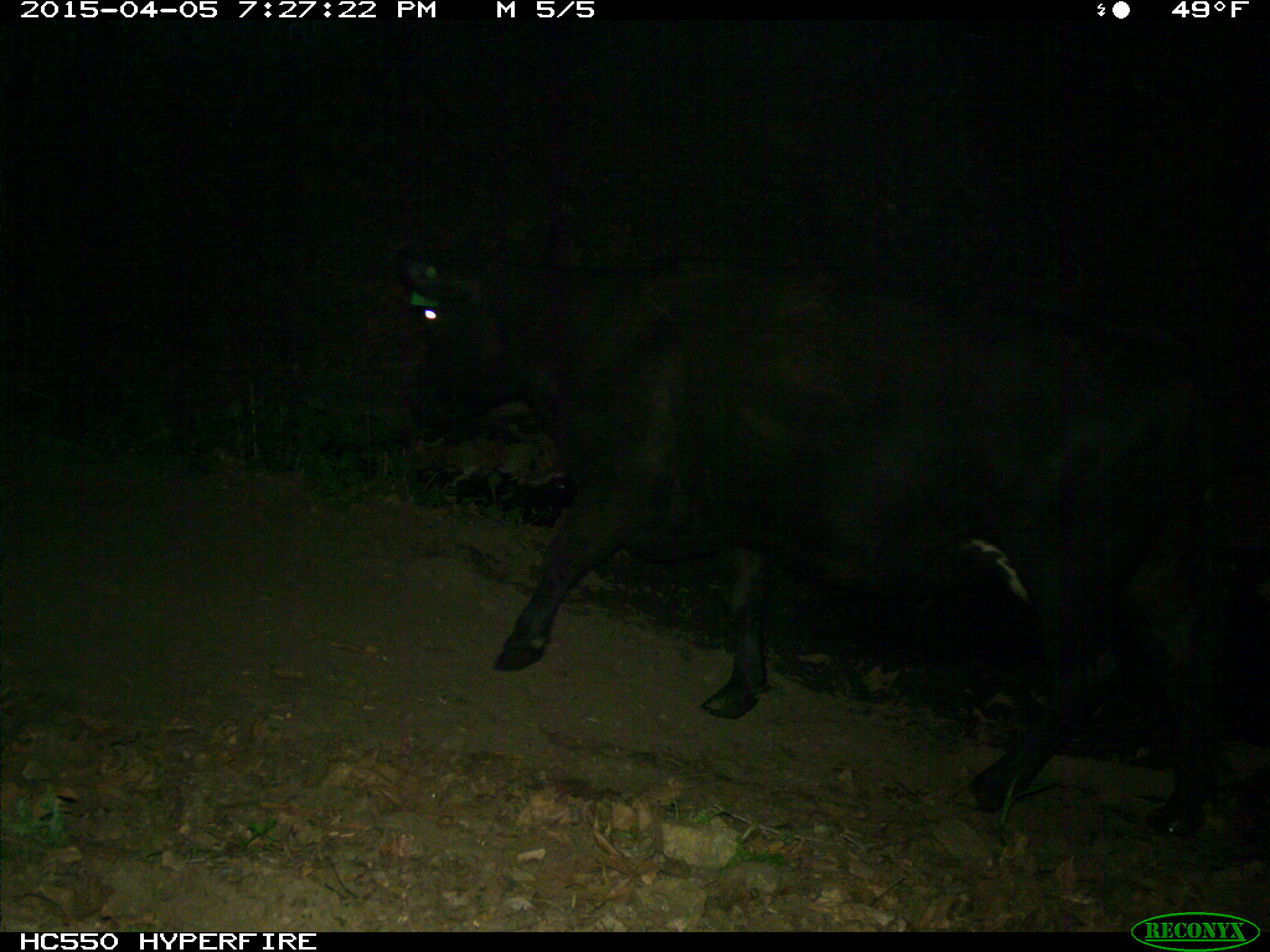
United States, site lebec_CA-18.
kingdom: Animalia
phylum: Chordata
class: Mammalia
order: Artiodactyla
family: Bovidae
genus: Bos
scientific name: Bos taurus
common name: domestic cow